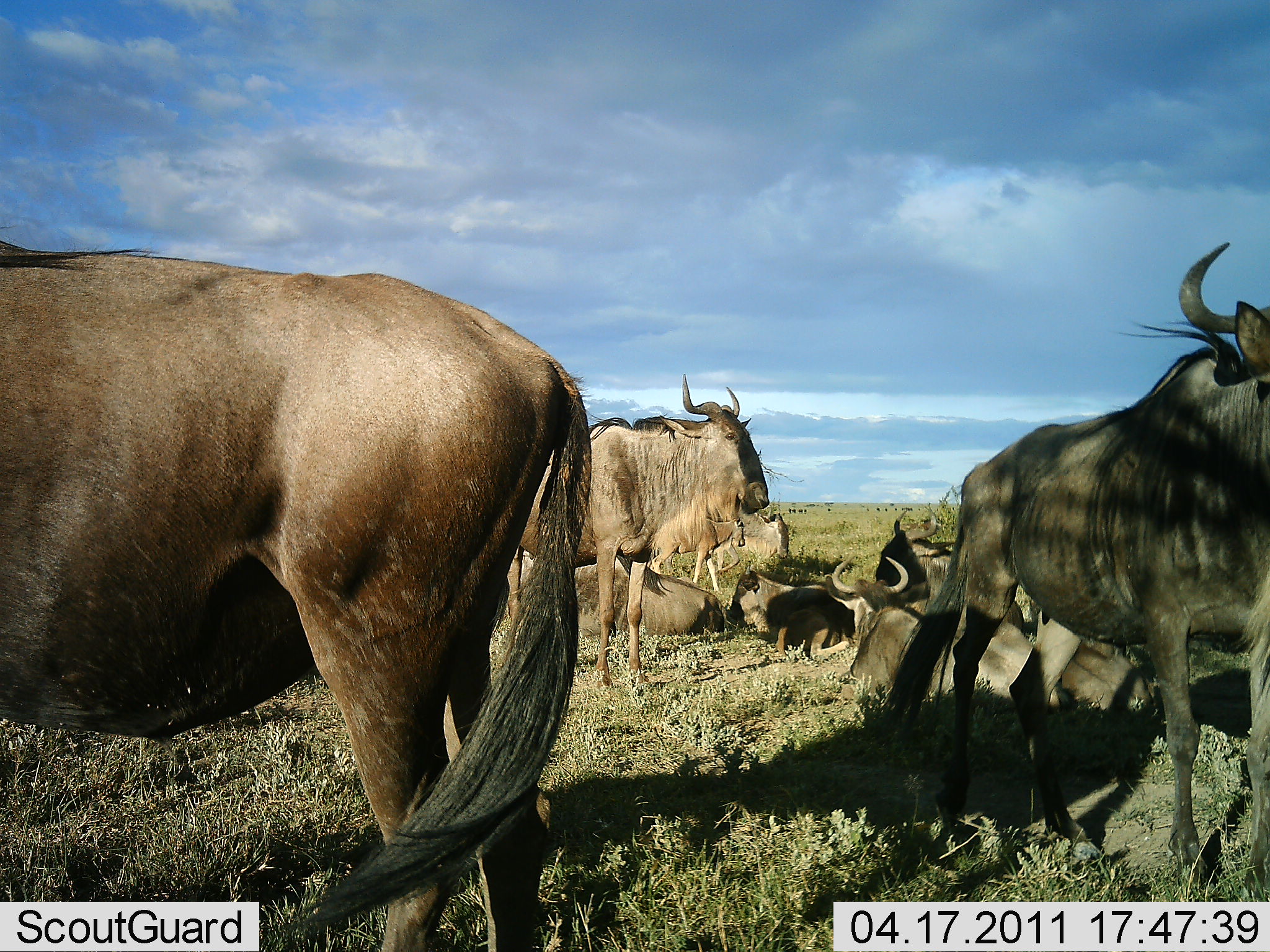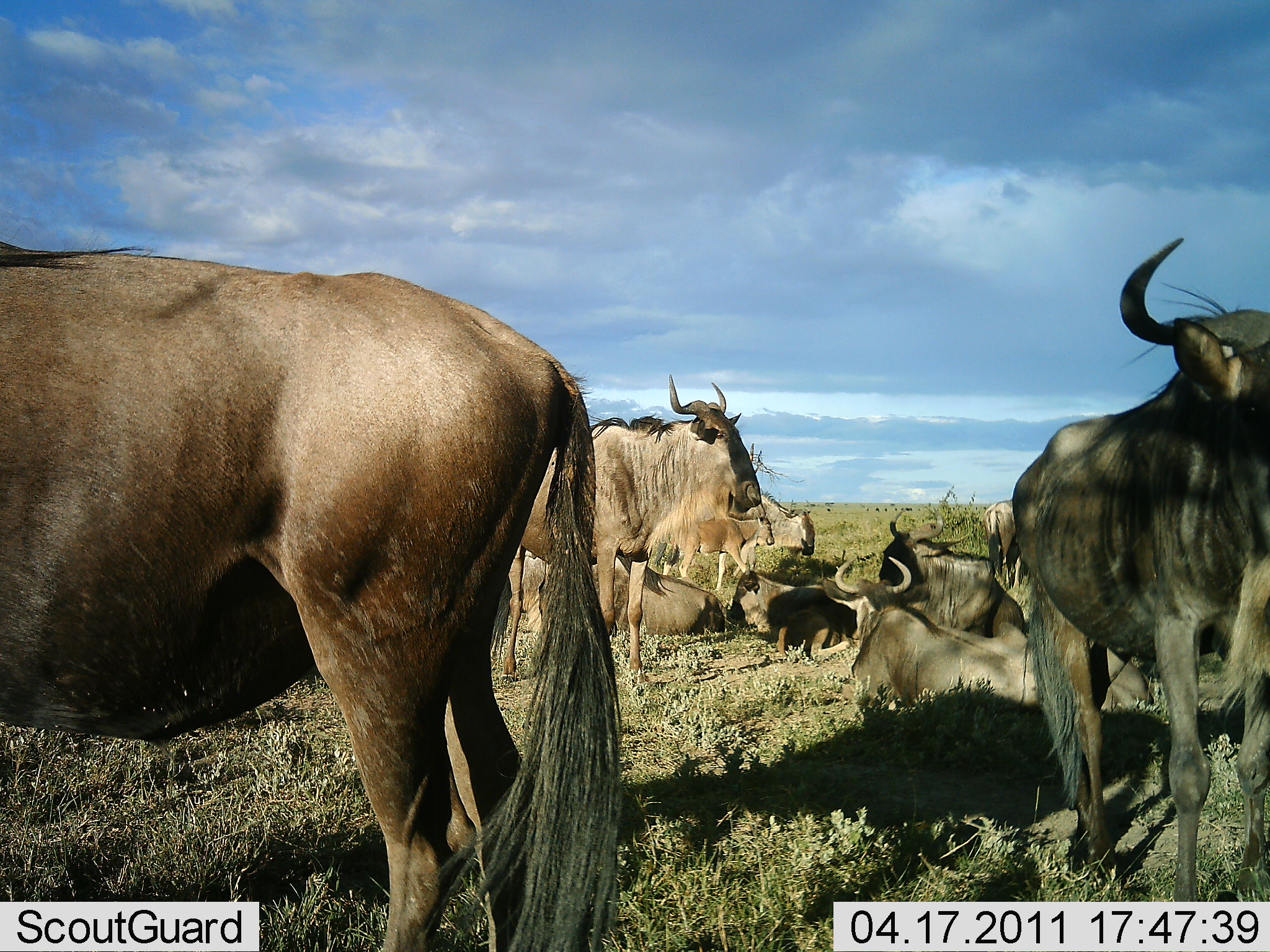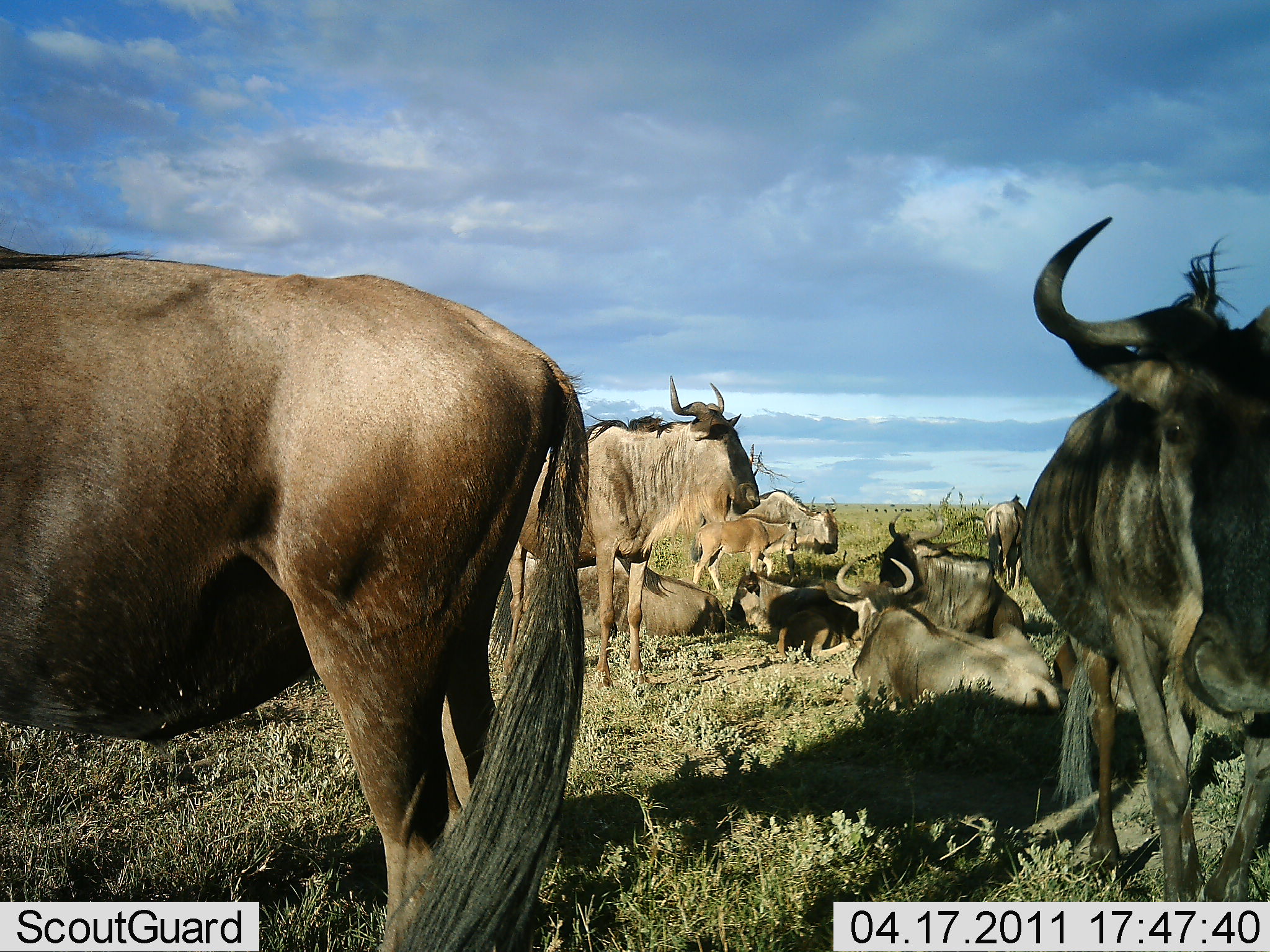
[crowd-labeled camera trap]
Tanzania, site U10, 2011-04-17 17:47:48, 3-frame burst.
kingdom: Animalia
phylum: Chordata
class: Mammalia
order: Artiodactyla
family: Bovidae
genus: Connochaetes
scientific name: Connochaetes taurinus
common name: blue wildebeest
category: wildebeest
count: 10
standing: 85%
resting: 100%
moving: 15%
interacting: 8%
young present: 77%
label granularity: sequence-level